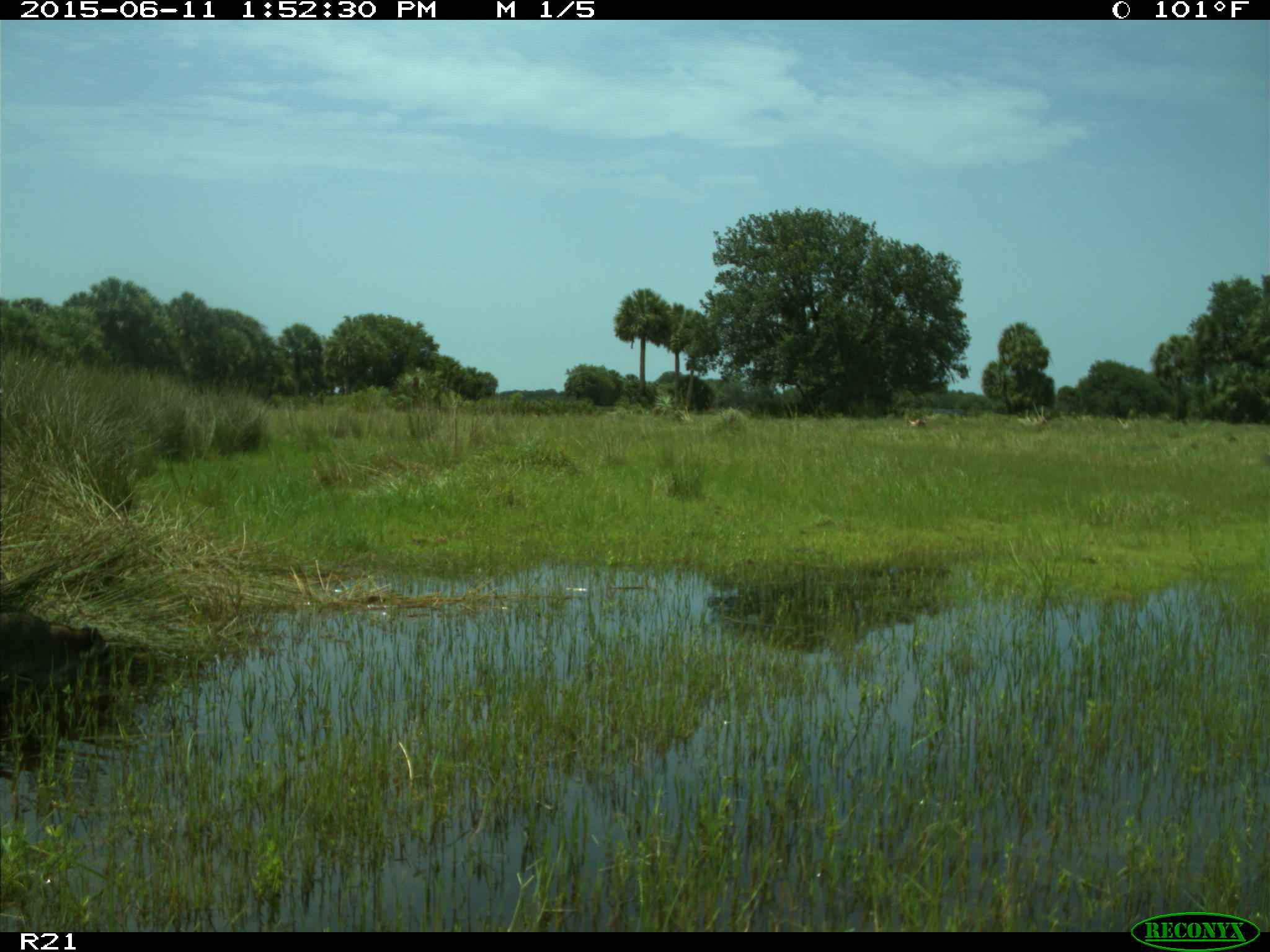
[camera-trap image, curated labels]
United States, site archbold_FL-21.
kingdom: Animalia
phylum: Chordata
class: Mammalia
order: Carnivora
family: Procyonidae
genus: Procyon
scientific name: Procyon lotor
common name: common raccoon